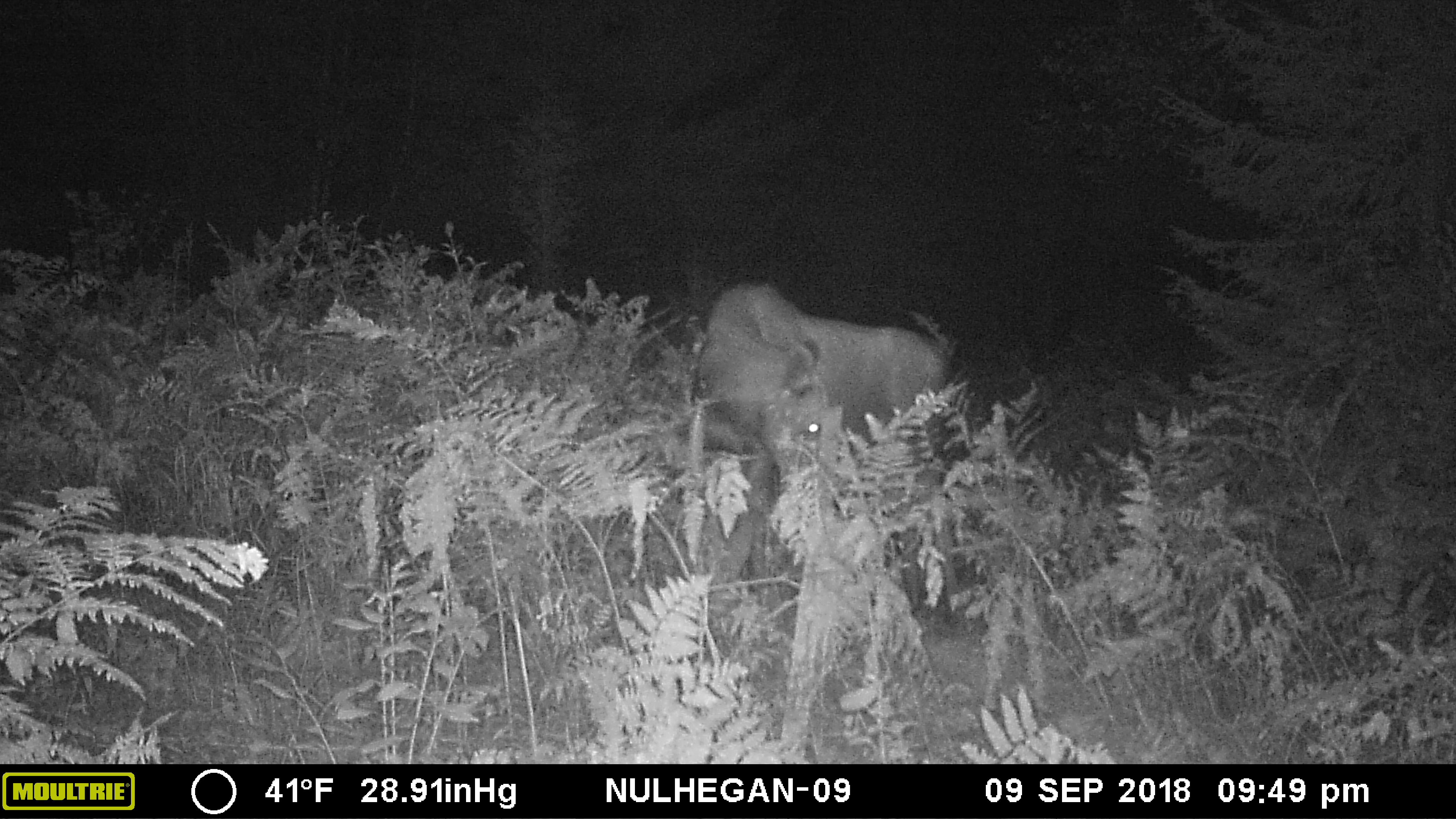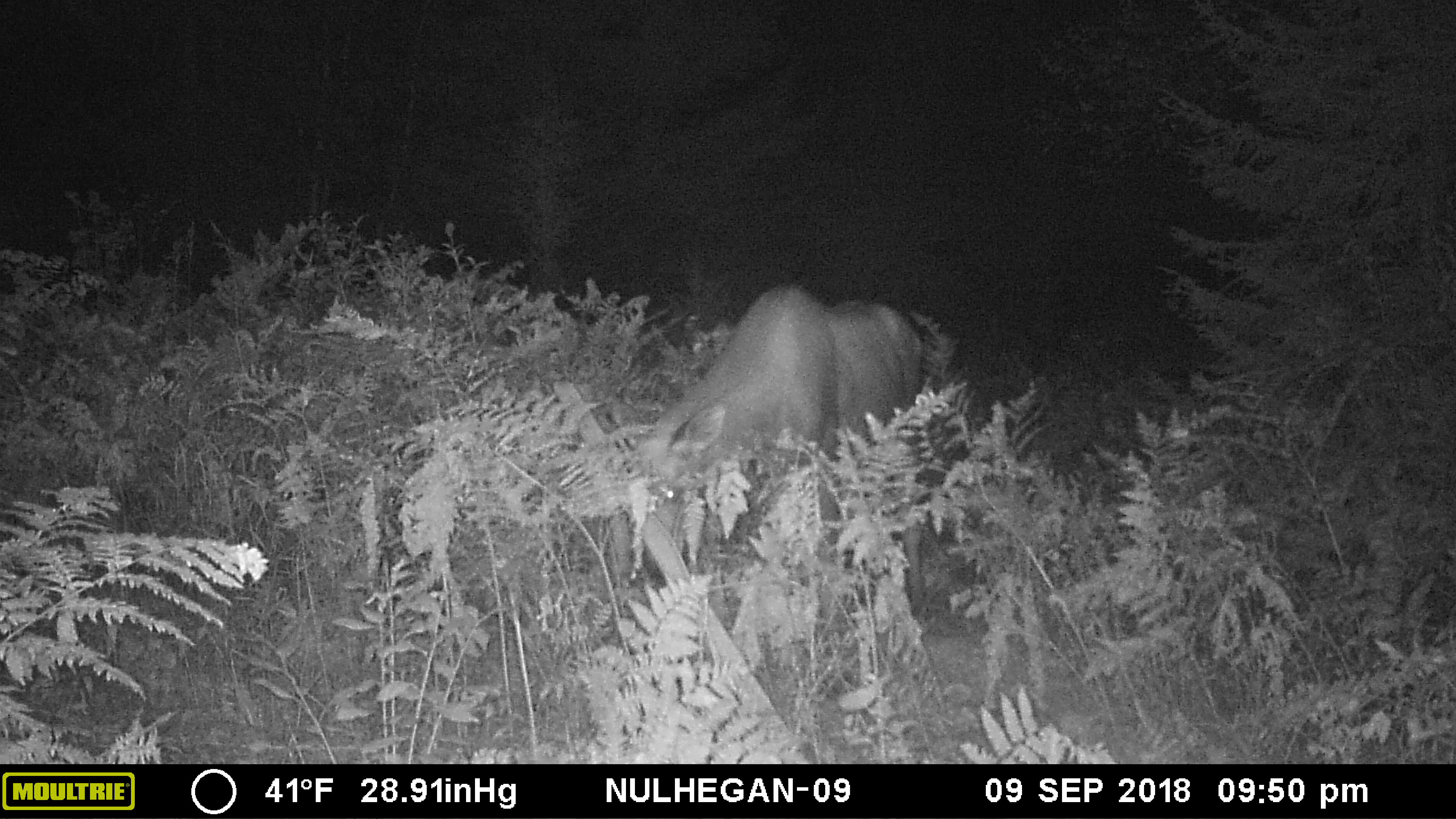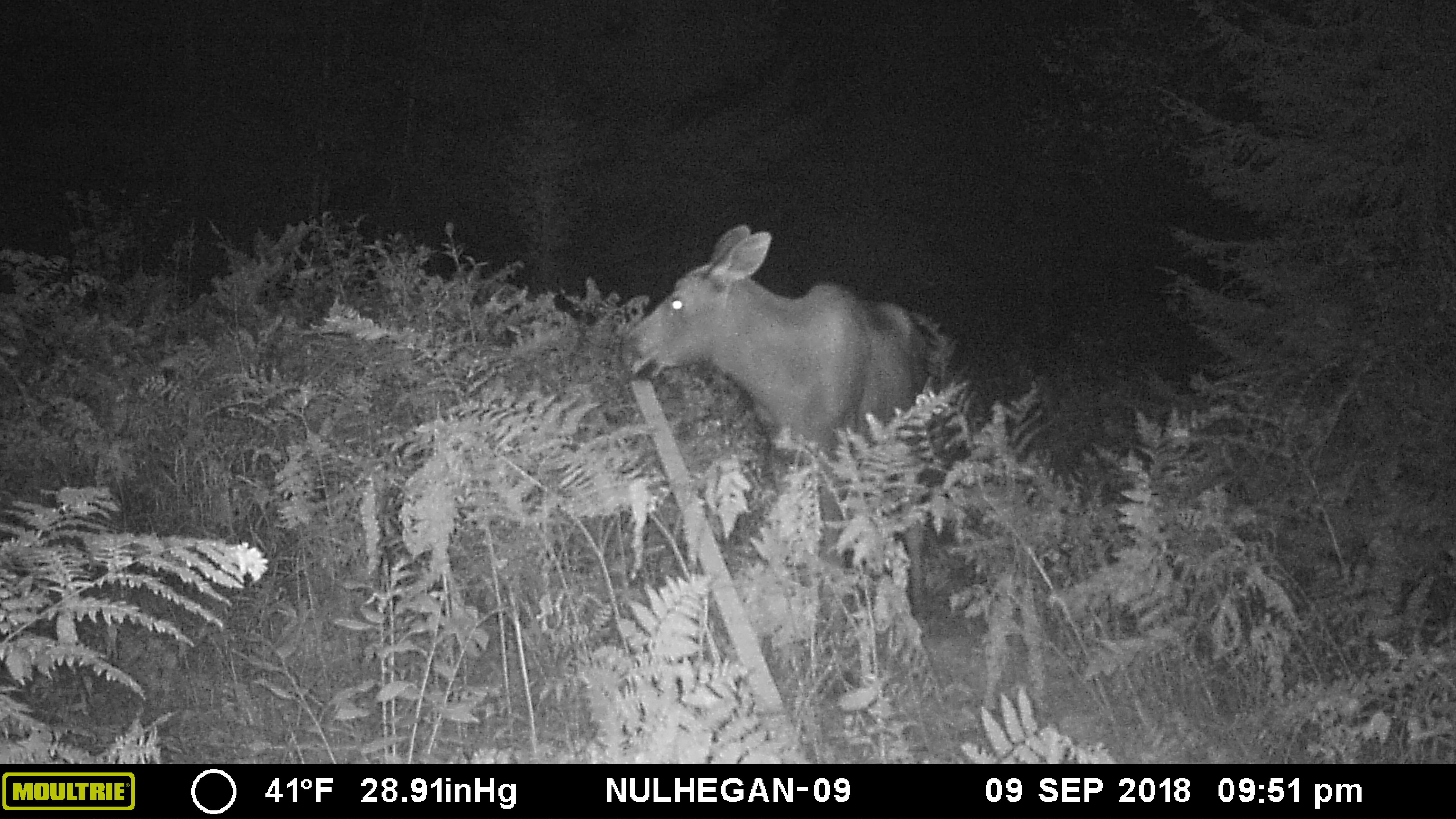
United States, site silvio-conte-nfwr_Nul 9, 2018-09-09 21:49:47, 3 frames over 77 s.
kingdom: Animalia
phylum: Chordata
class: Mammalia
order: Artiodactyla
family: Cervidae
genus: Alces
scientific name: Alces alces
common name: moose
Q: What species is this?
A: Moose (Alces alces).